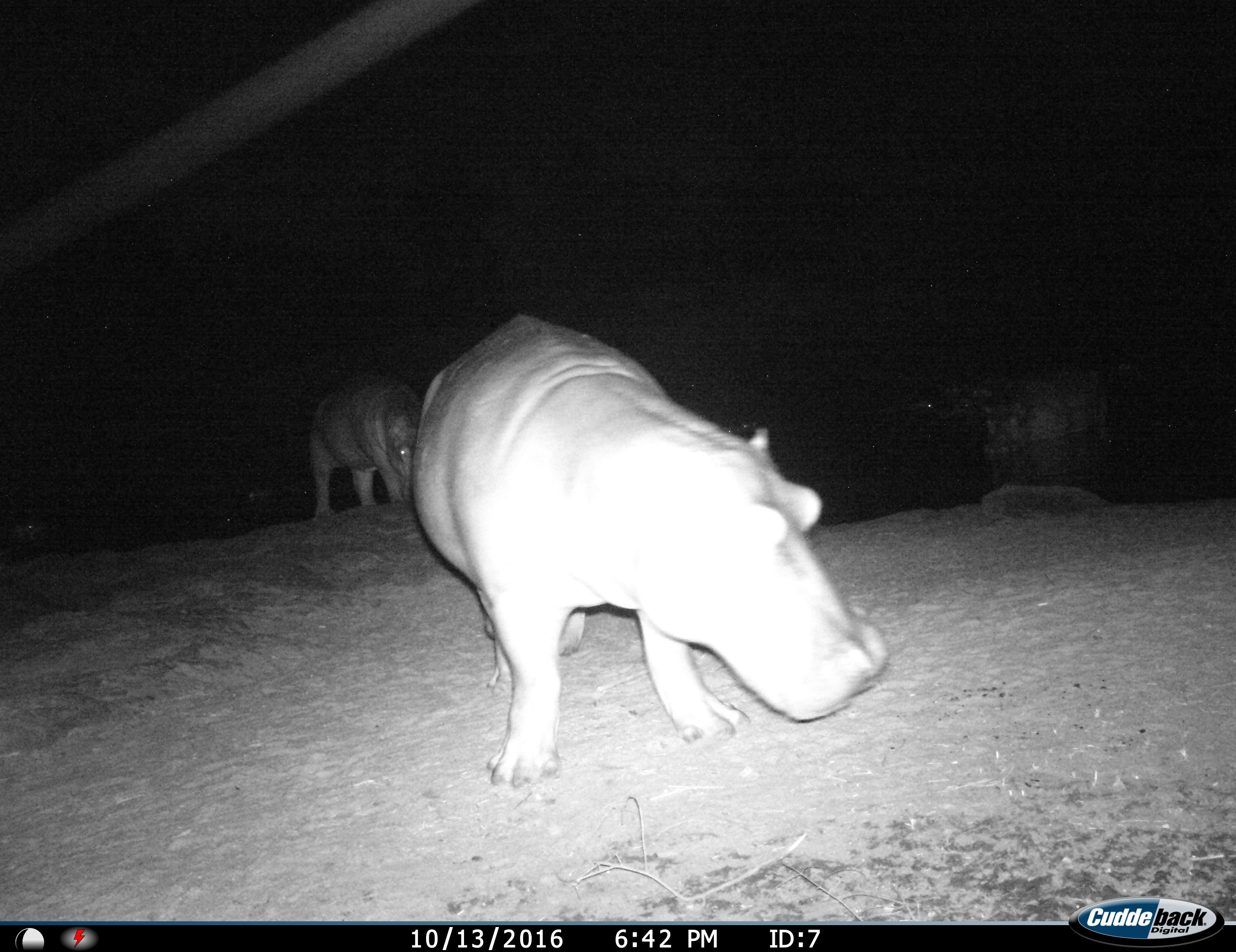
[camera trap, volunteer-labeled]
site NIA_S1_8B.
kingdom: Animalia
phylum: Chordata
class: Mammalia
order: Artiodactyla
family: Hippopotamidae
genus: Hippopotamus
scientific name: Hippopotamus amphibius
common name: hippopotamus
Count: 3.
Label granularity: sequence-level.